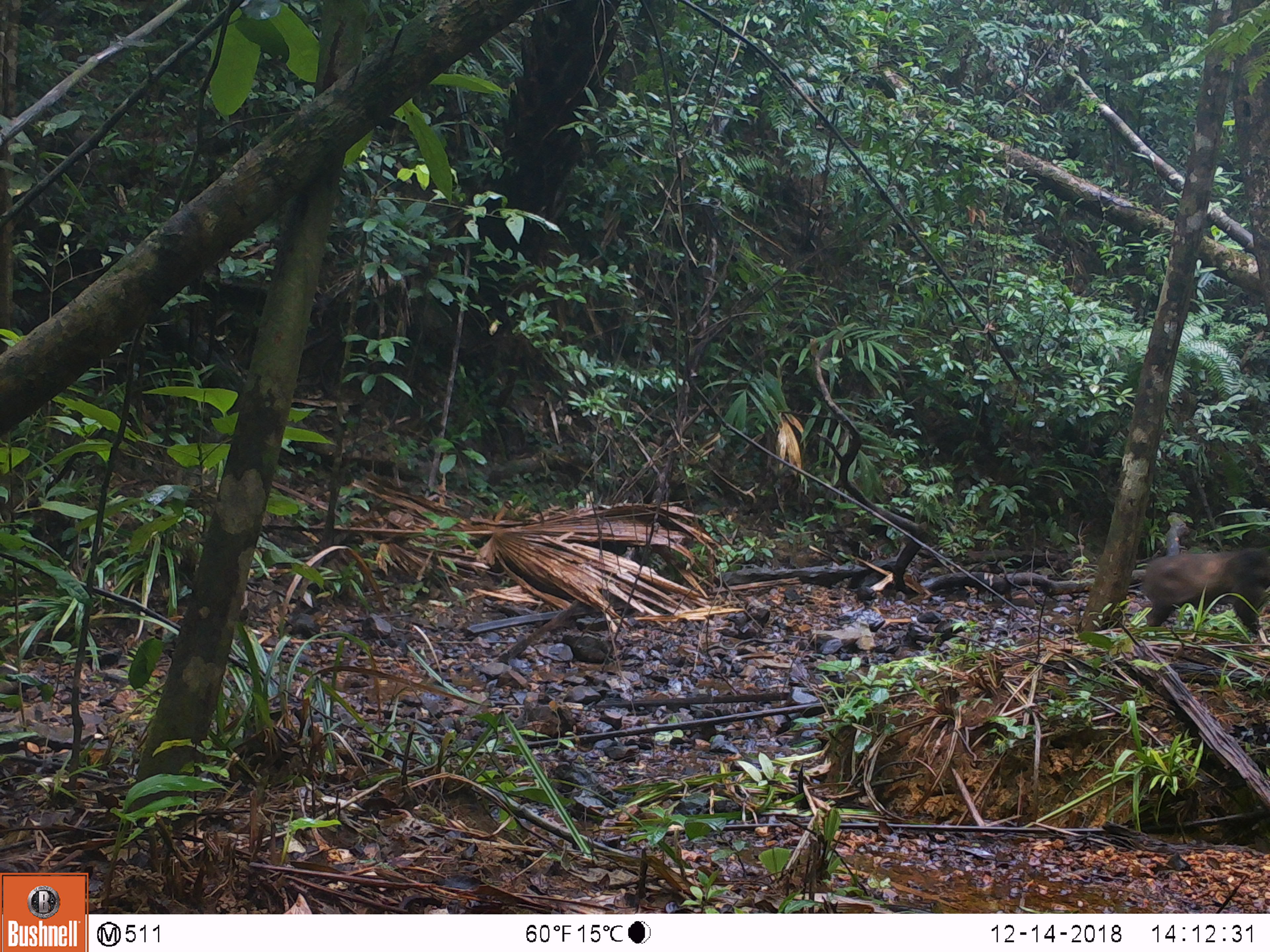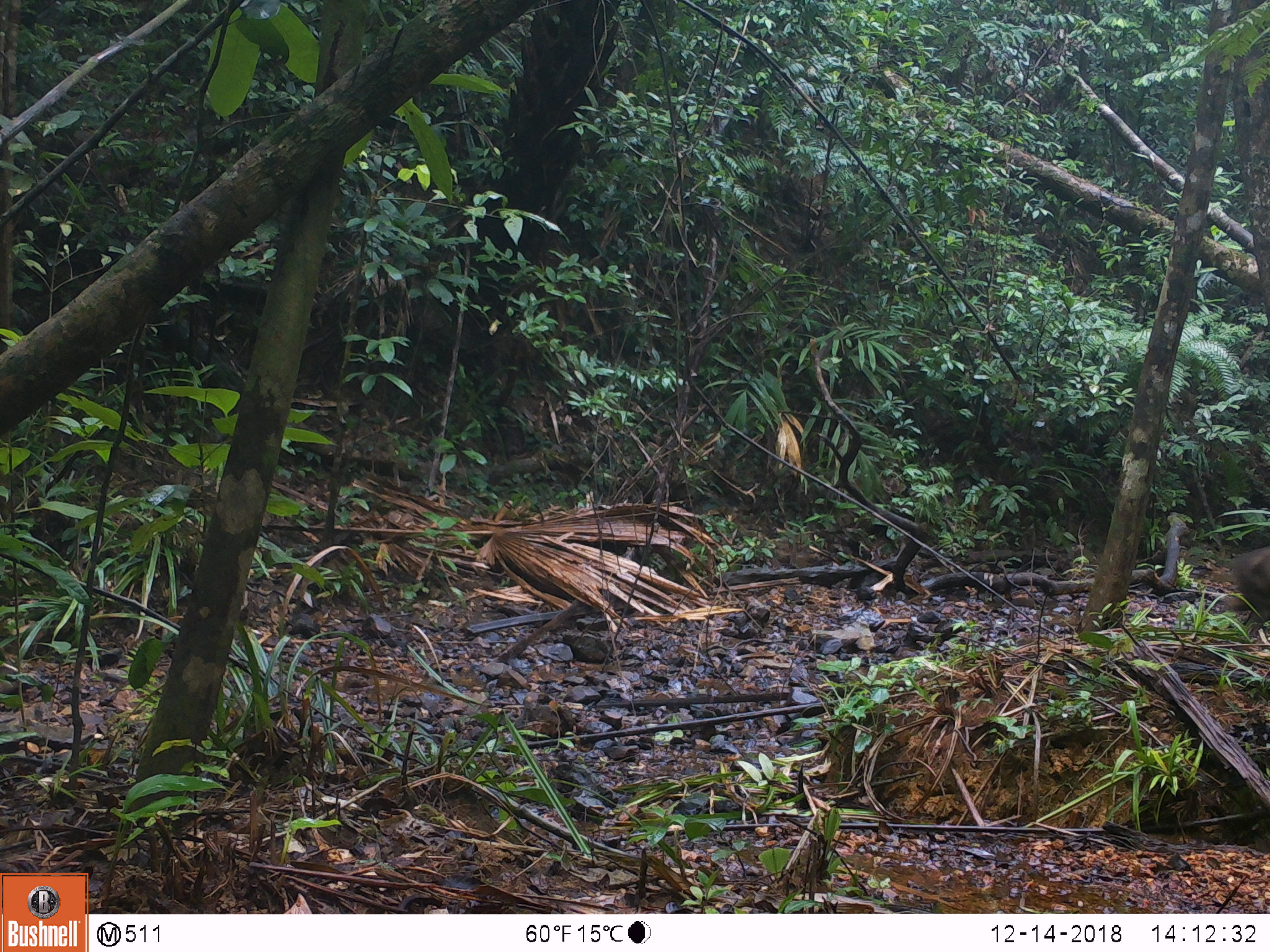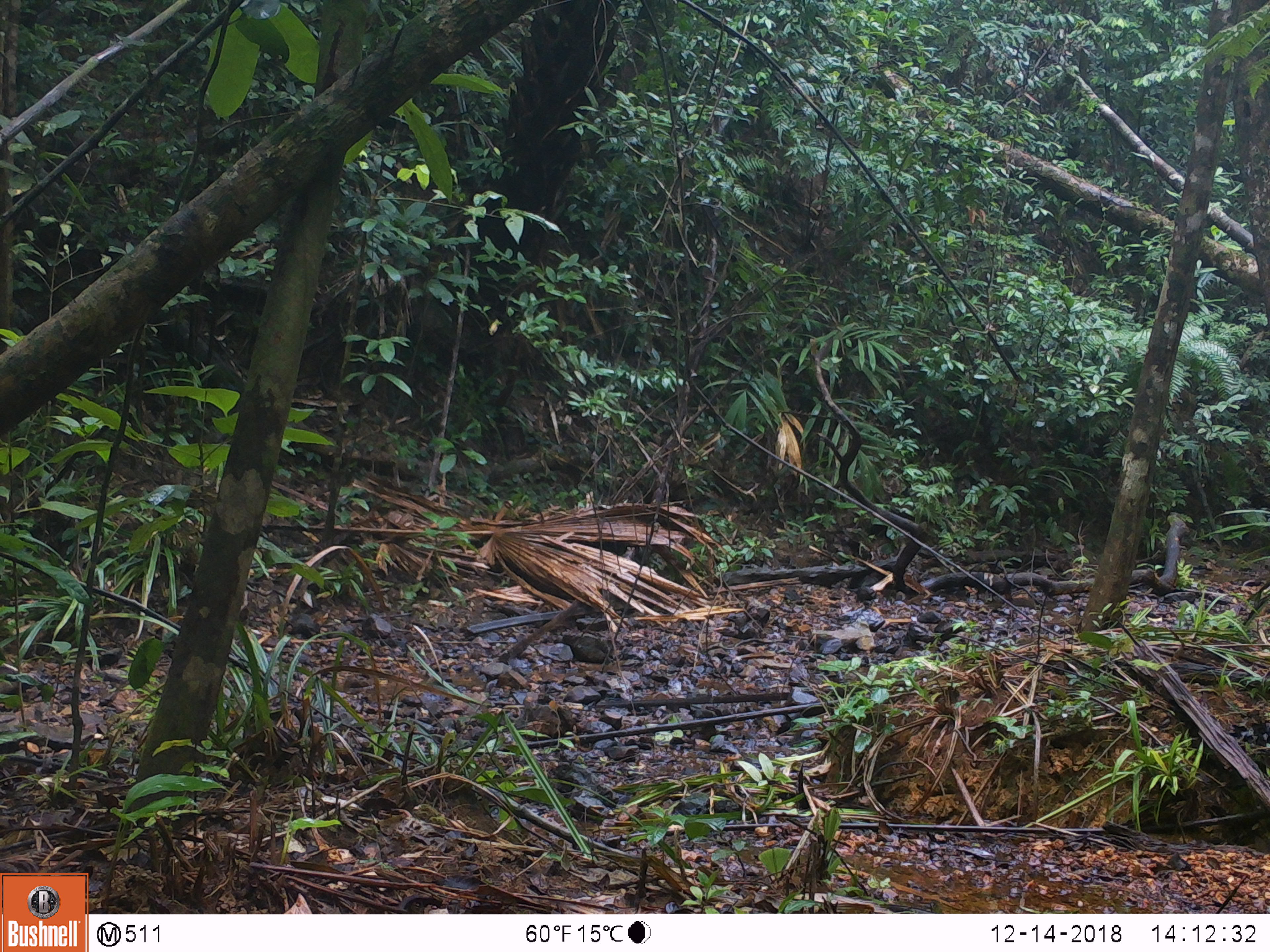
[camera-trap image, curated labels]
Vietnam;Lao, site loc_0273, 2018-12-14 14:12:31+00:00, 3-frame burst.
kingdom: Animalia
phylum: Chordata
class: Mammalia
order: Primates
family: Cercopithecidae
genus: Macaca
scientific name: Macaca arctoides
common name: stump-tailed macaque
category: stump tailed macaque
Stump tailed macaque (stump-tailed macaque) (Macaca arctoides). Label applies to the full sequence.